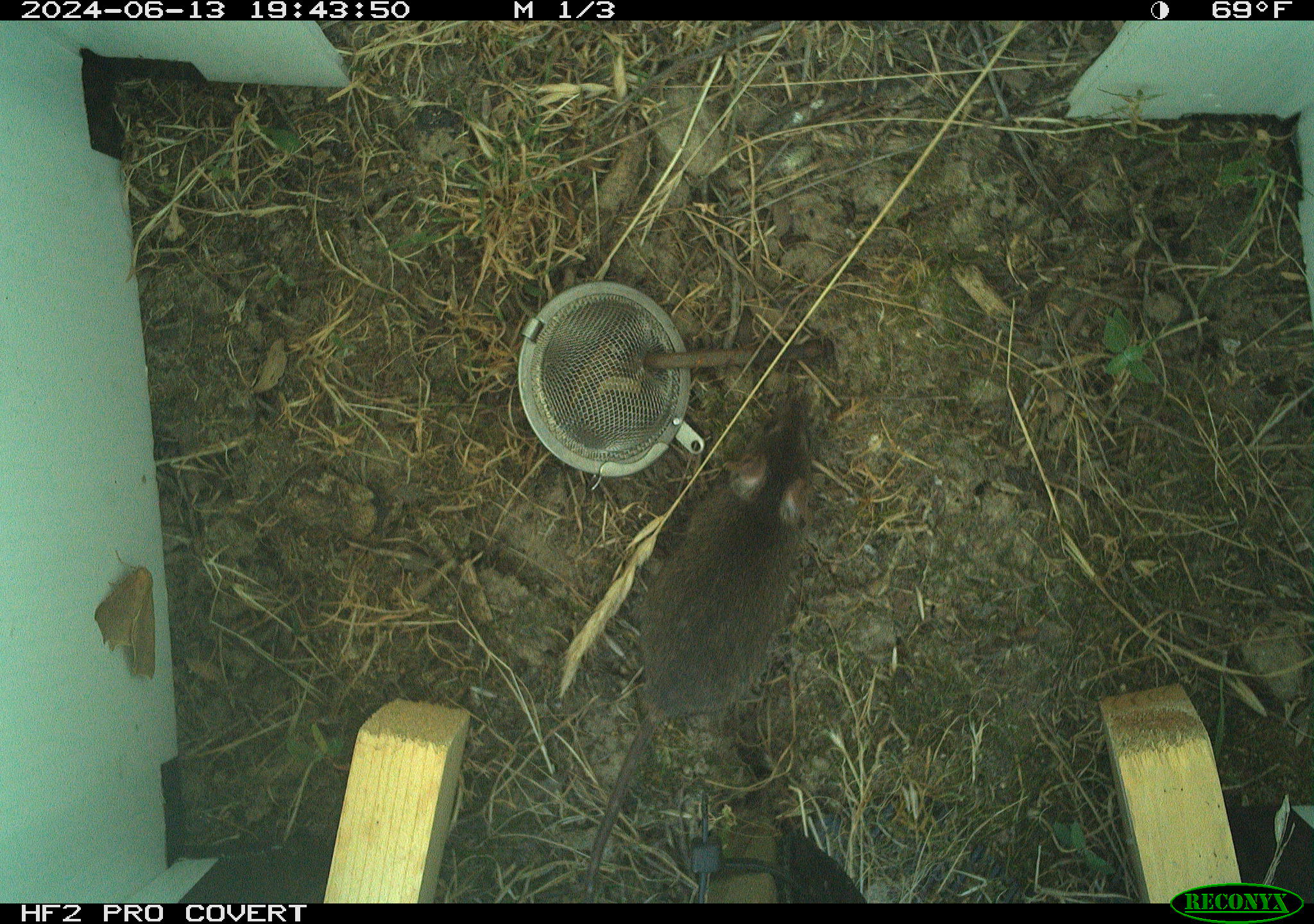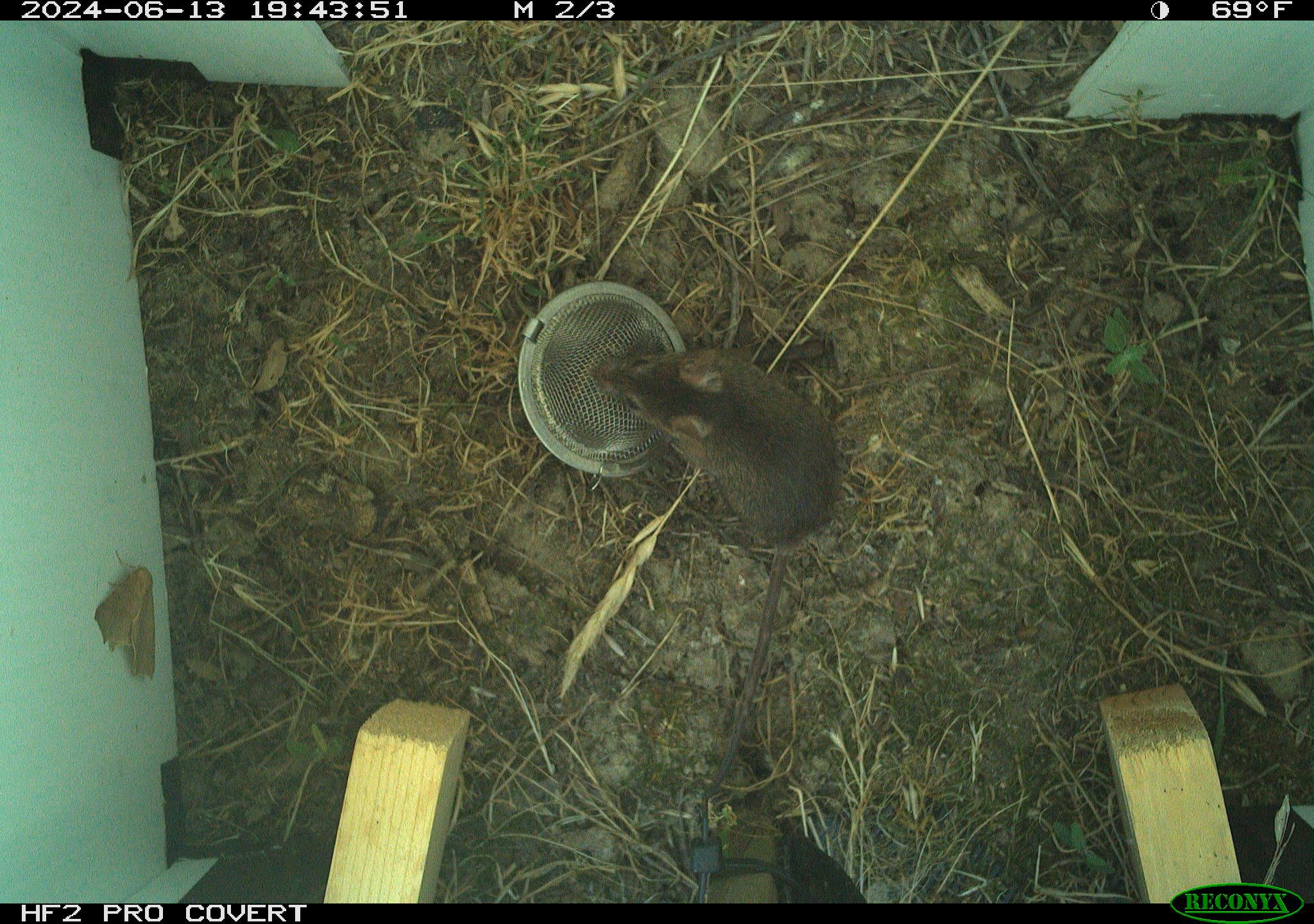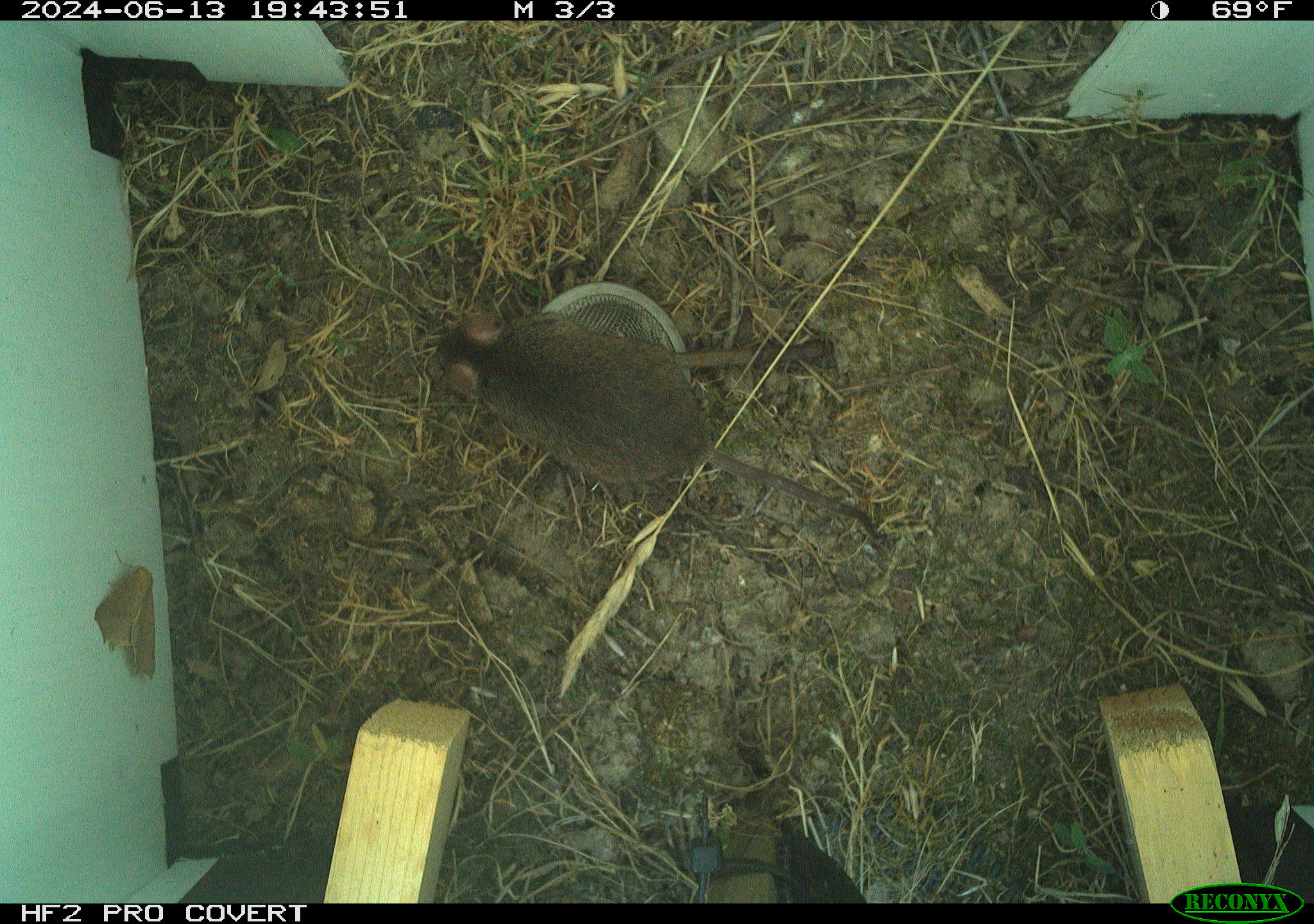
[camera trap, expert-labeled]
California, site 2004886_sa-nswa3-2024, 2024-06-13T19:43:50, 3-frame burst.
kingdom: Animalia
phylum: Chordata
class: Mammalia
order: Rodentia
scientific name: Rodentia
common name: rodent